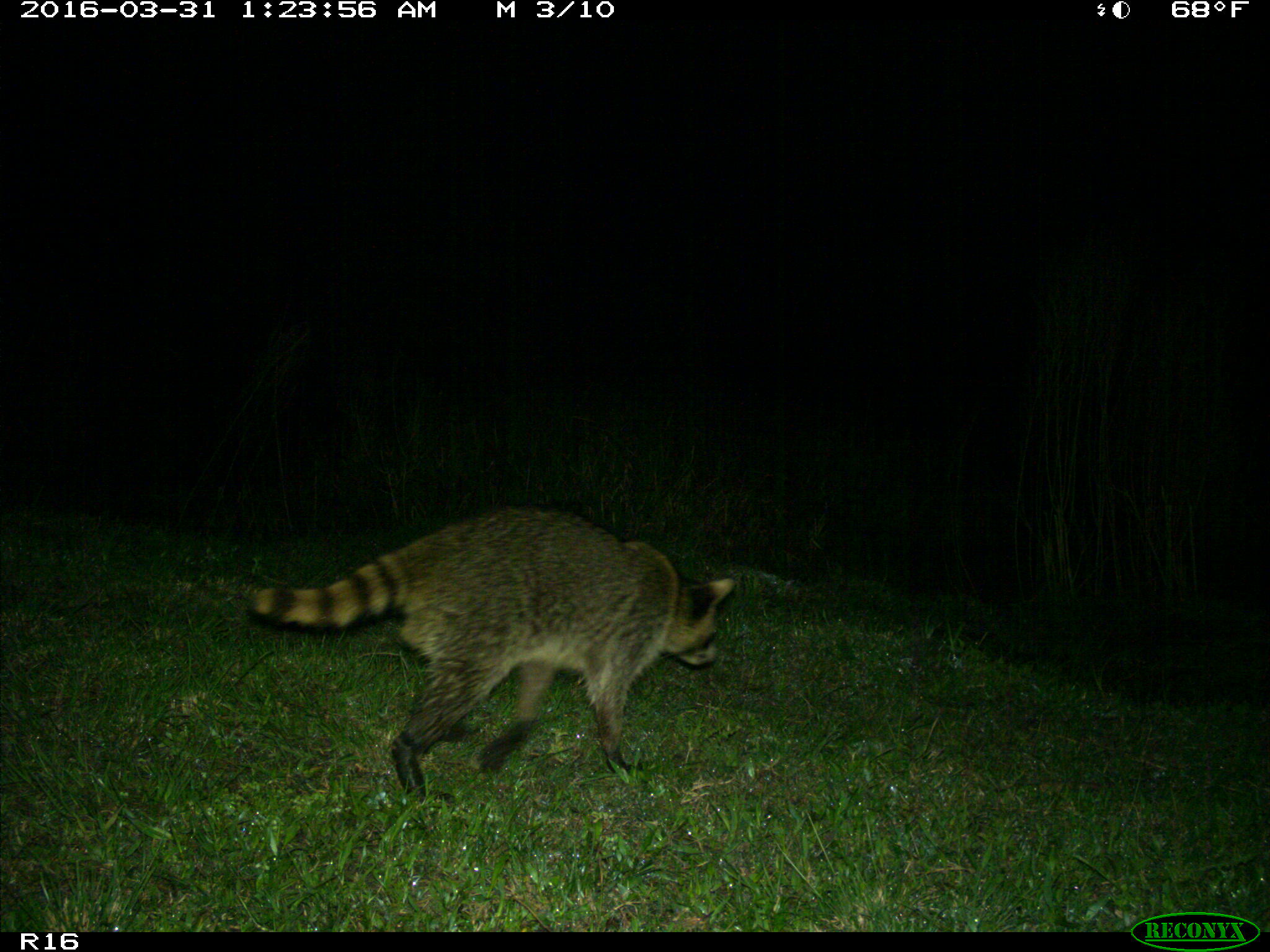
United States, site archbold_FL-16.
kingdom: Animalia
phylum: Chordata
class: Mammalia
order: Carnivora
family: Procyonidae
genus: Procyon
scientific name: Procyon lotor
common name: common raccoon